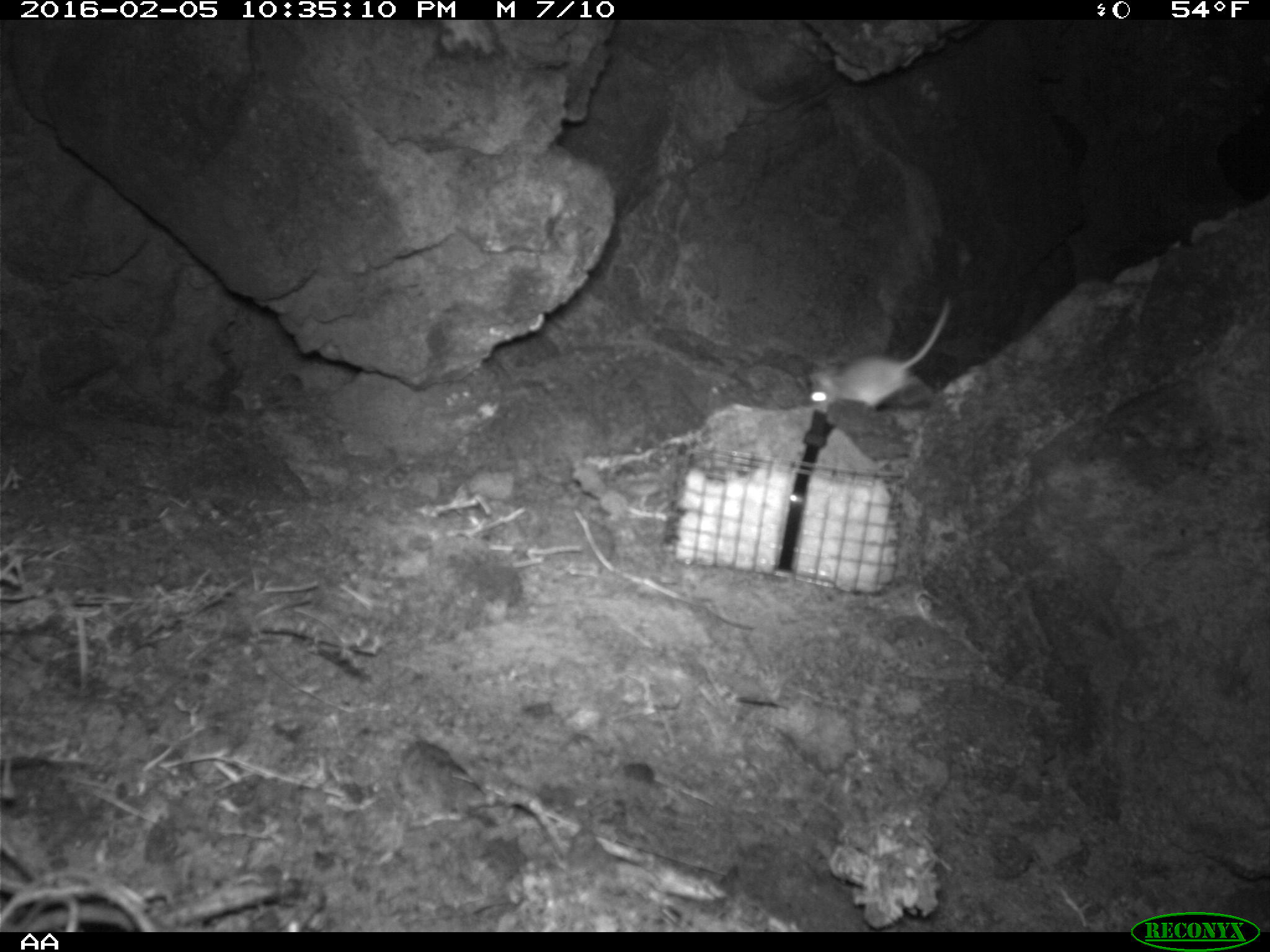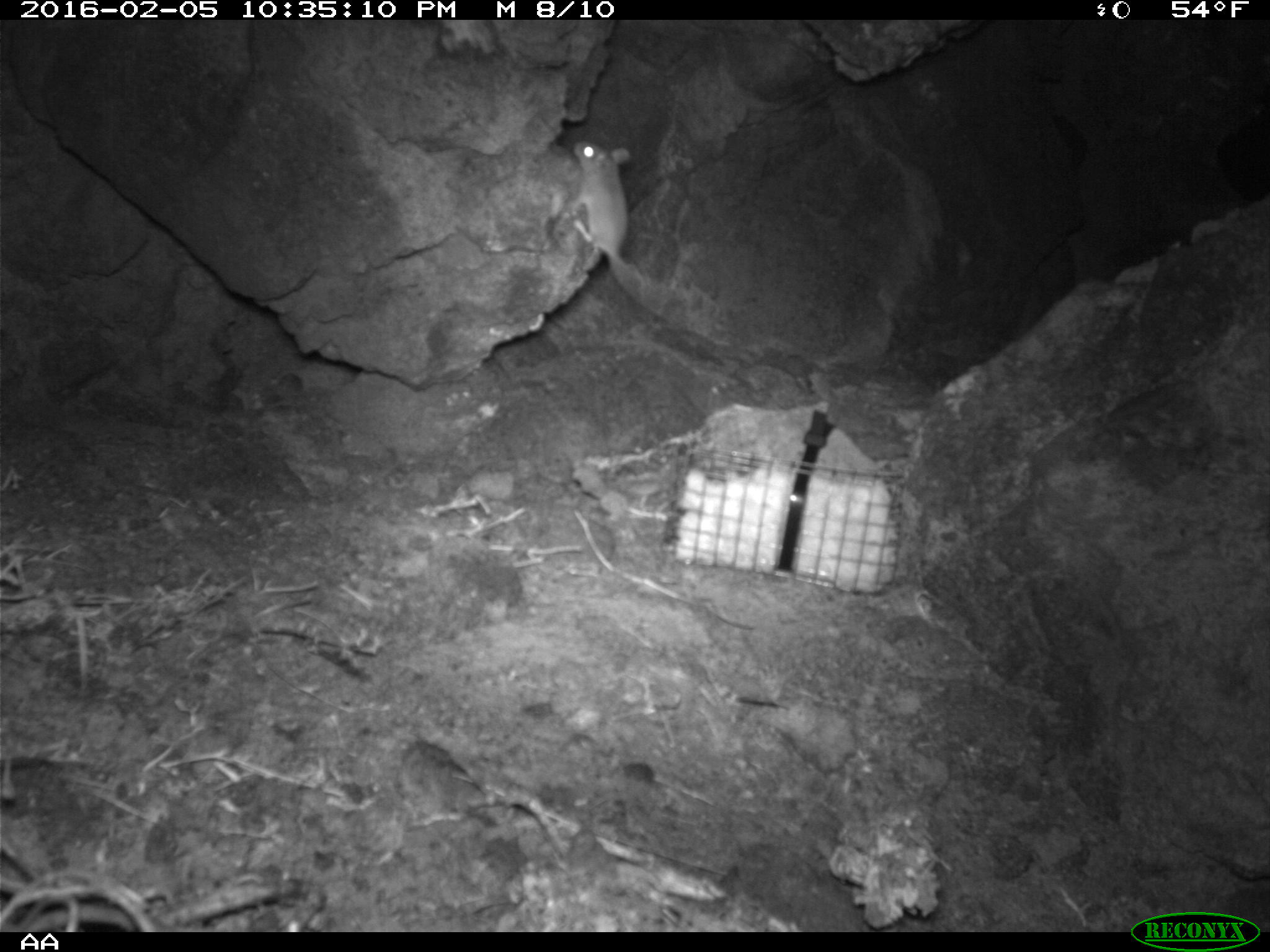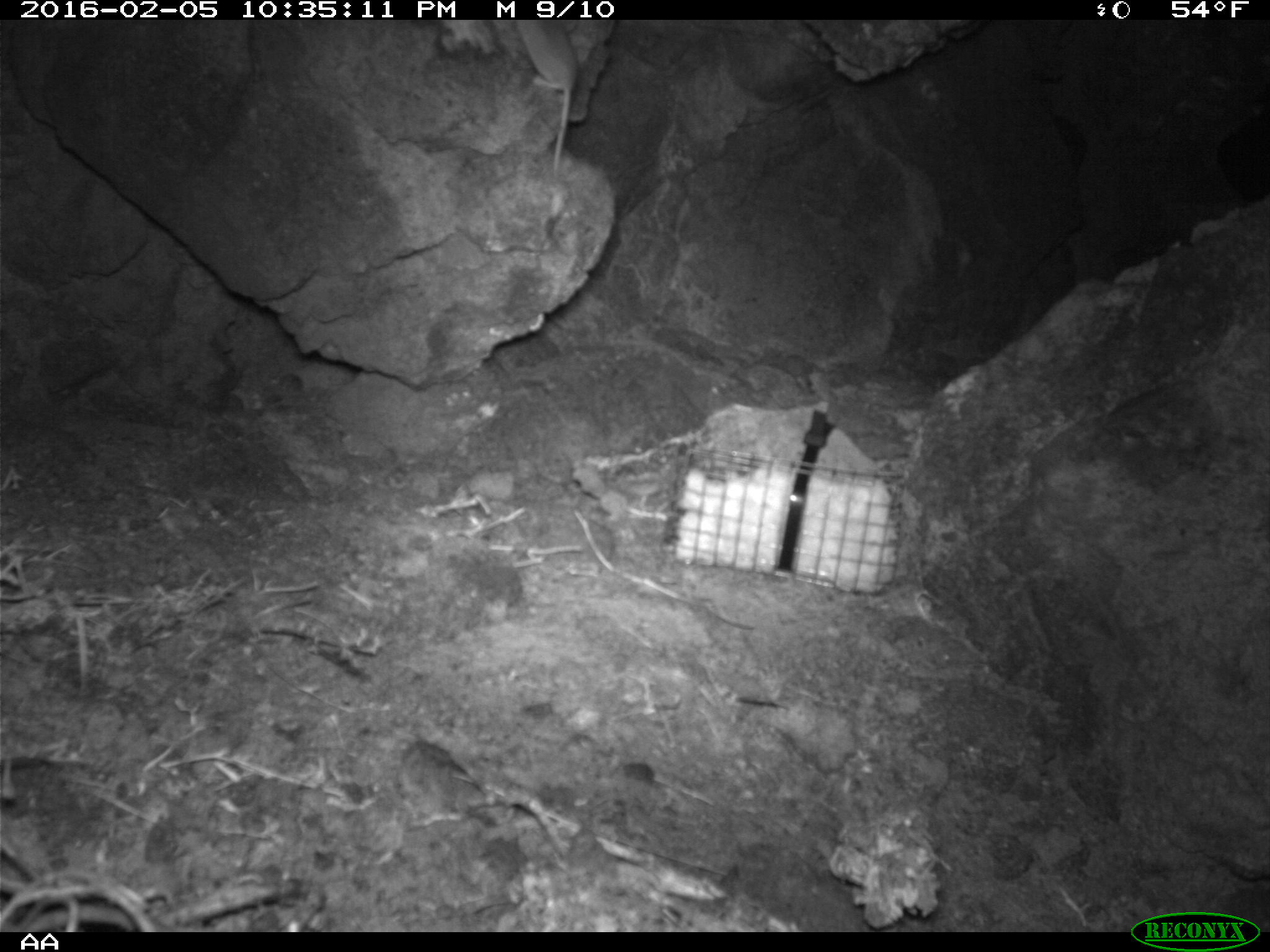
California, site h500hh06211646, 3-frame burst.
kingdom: Animalia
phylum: Chordata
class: Mammalia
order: Rodentia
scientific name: Rodentia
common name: rodent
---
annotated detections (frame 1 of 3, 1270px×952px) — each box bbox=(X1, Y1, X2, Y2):
rodent: bbox=(806, 300, 951, 410)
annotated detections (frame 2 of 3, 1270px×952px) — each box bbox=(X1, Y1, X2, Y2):
rodent: bbox=(571, 137, 667, 307)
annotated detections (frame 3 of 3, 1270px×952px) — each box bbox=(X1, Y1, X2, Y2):
rodent: bbox=(513, 19, 580, 182)